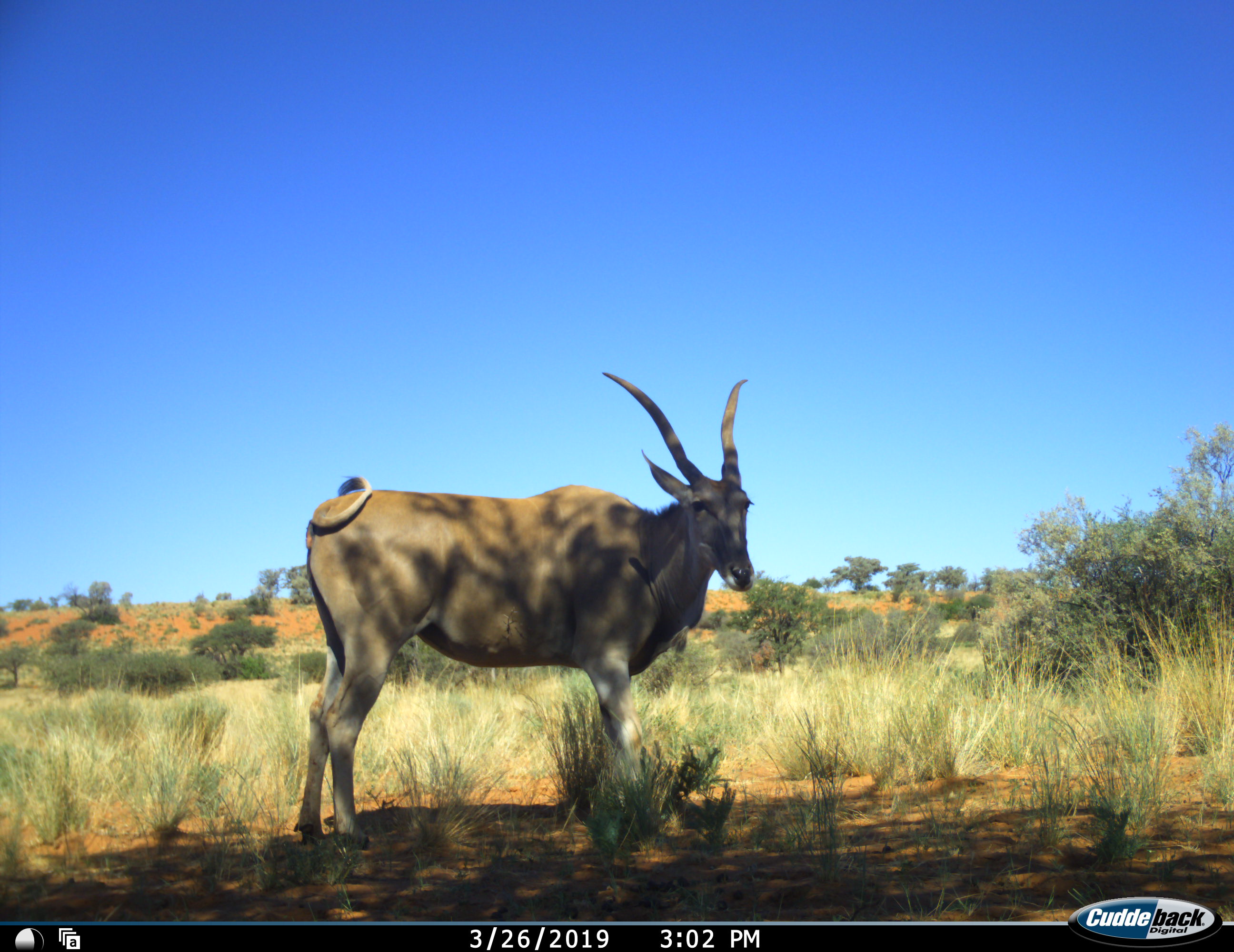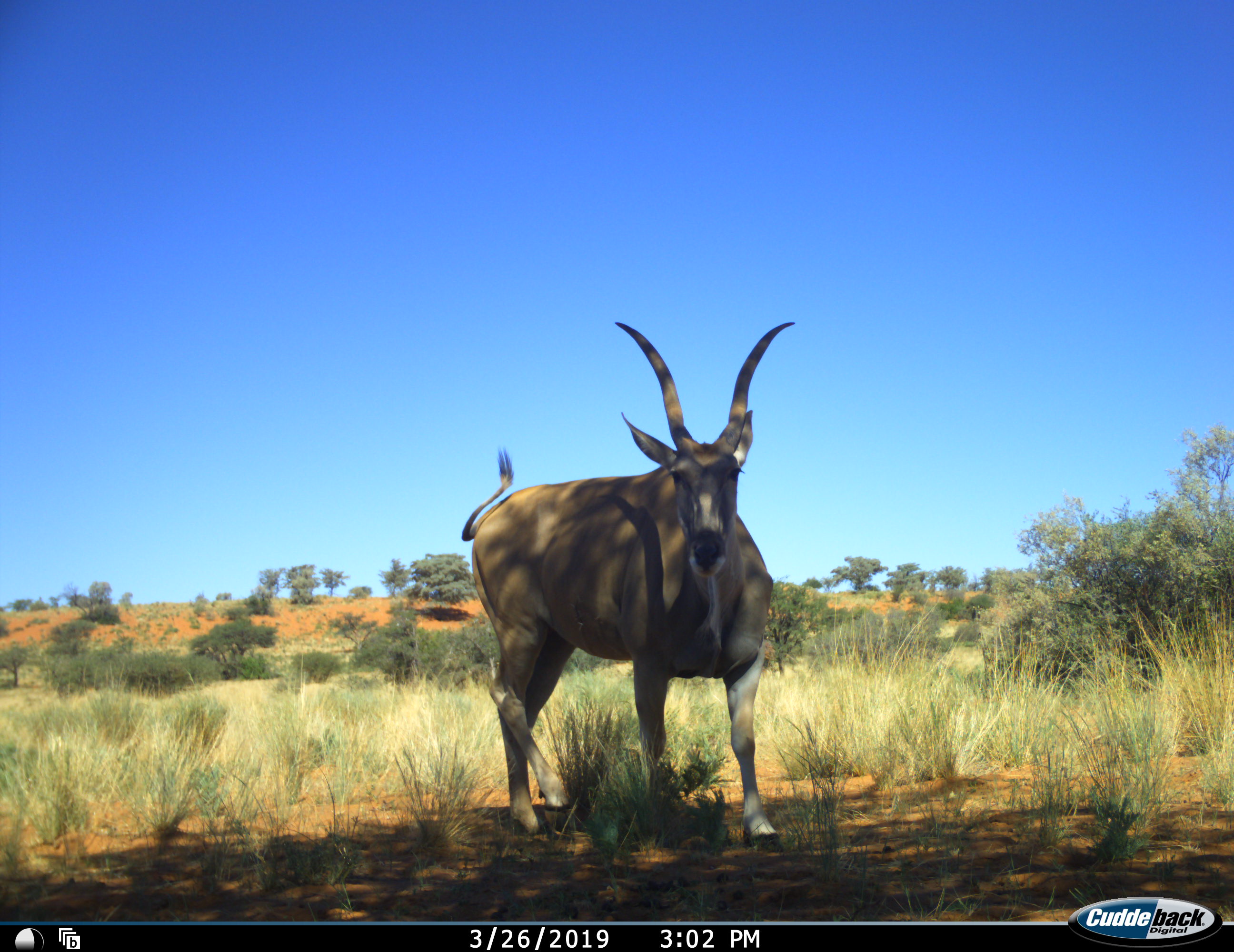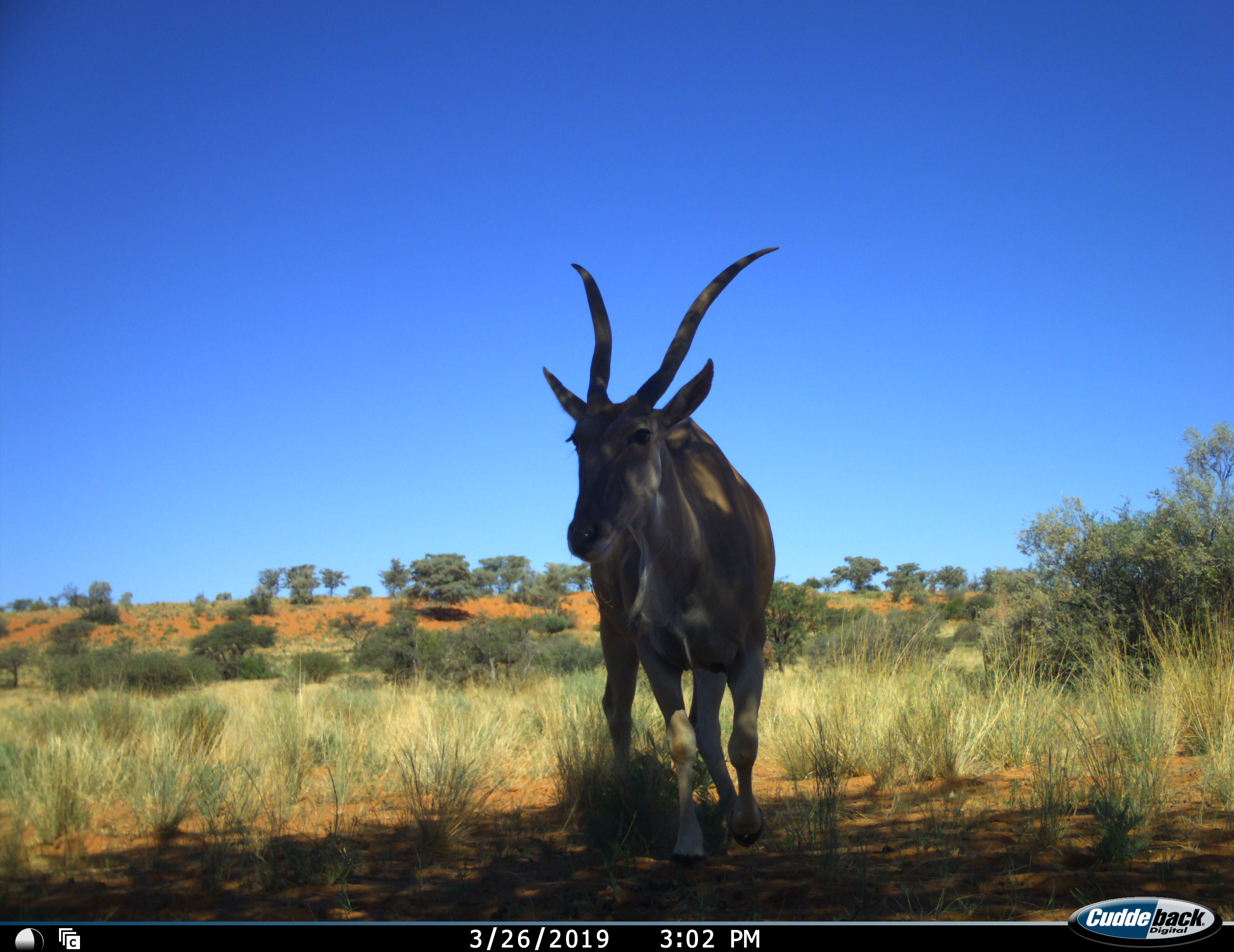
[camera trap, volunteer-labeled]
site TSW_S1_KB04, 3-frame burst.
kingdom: Animalia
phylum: Chordata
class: Mammalia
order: Artiodactyla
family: Bovidae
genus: Tragelaphus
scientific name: Tragelaphus oryx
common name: eland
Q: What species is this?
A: Eland (Tragelaphus oryx).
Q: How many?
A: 1.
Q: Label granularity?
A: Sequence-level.